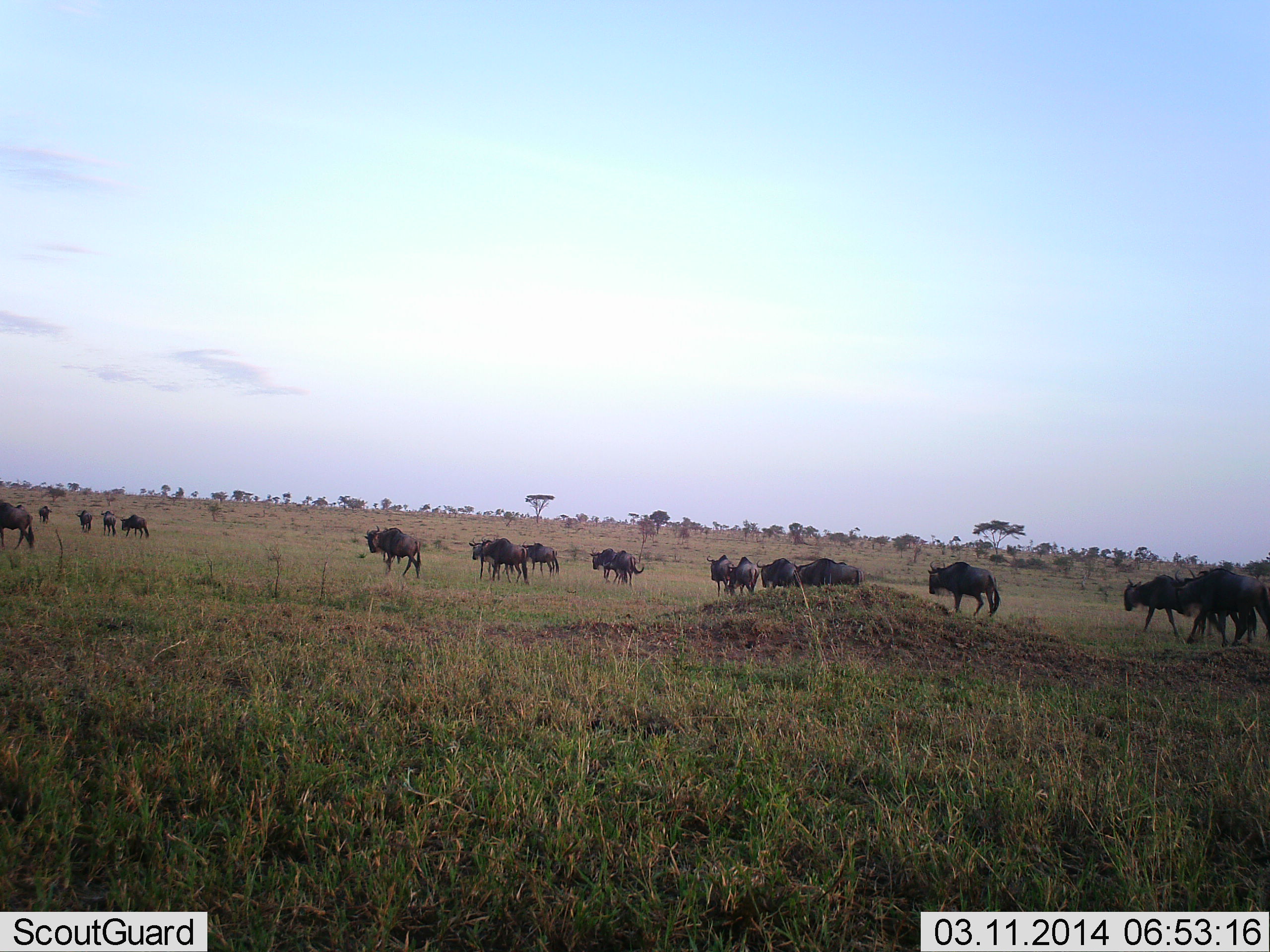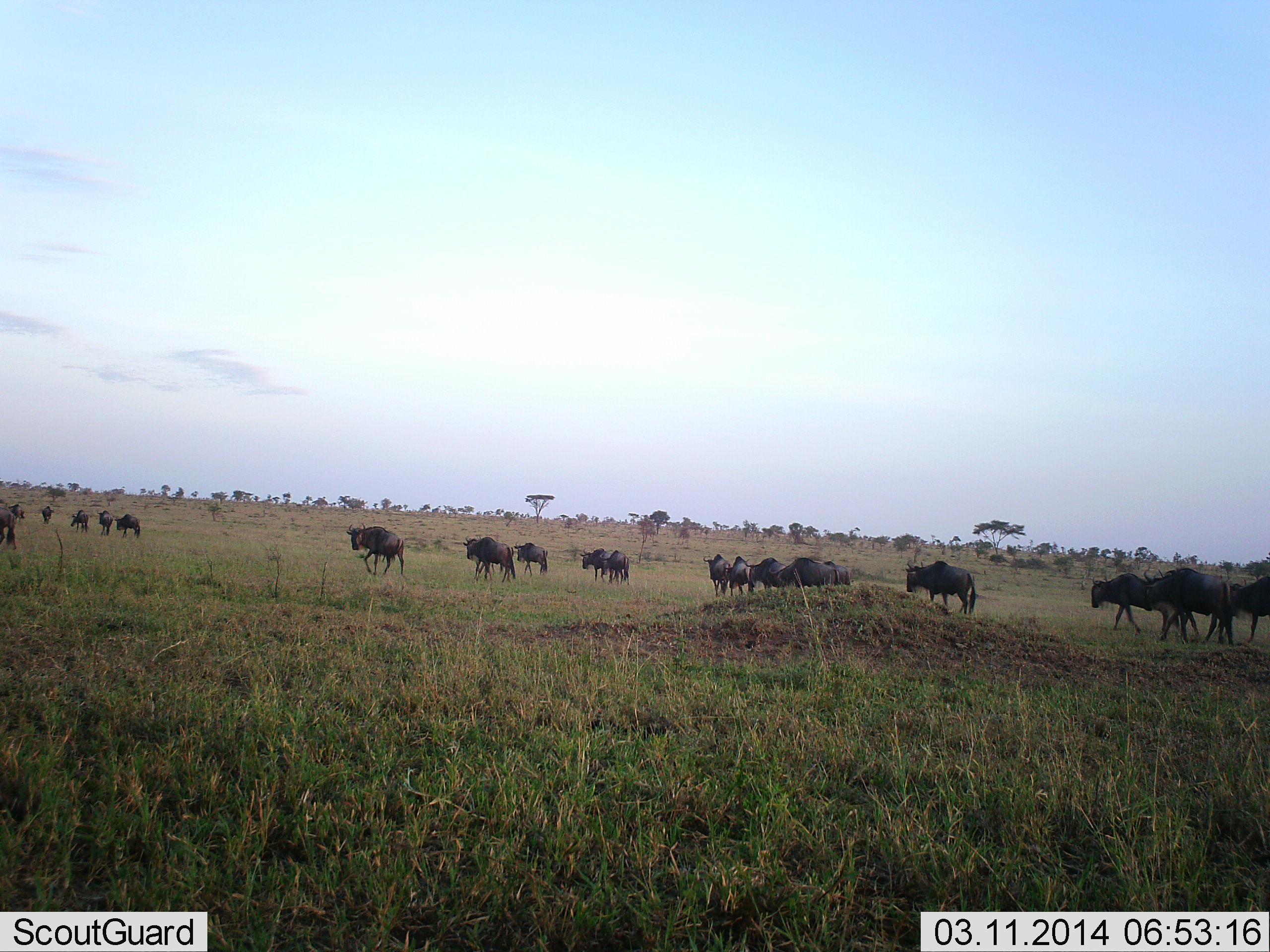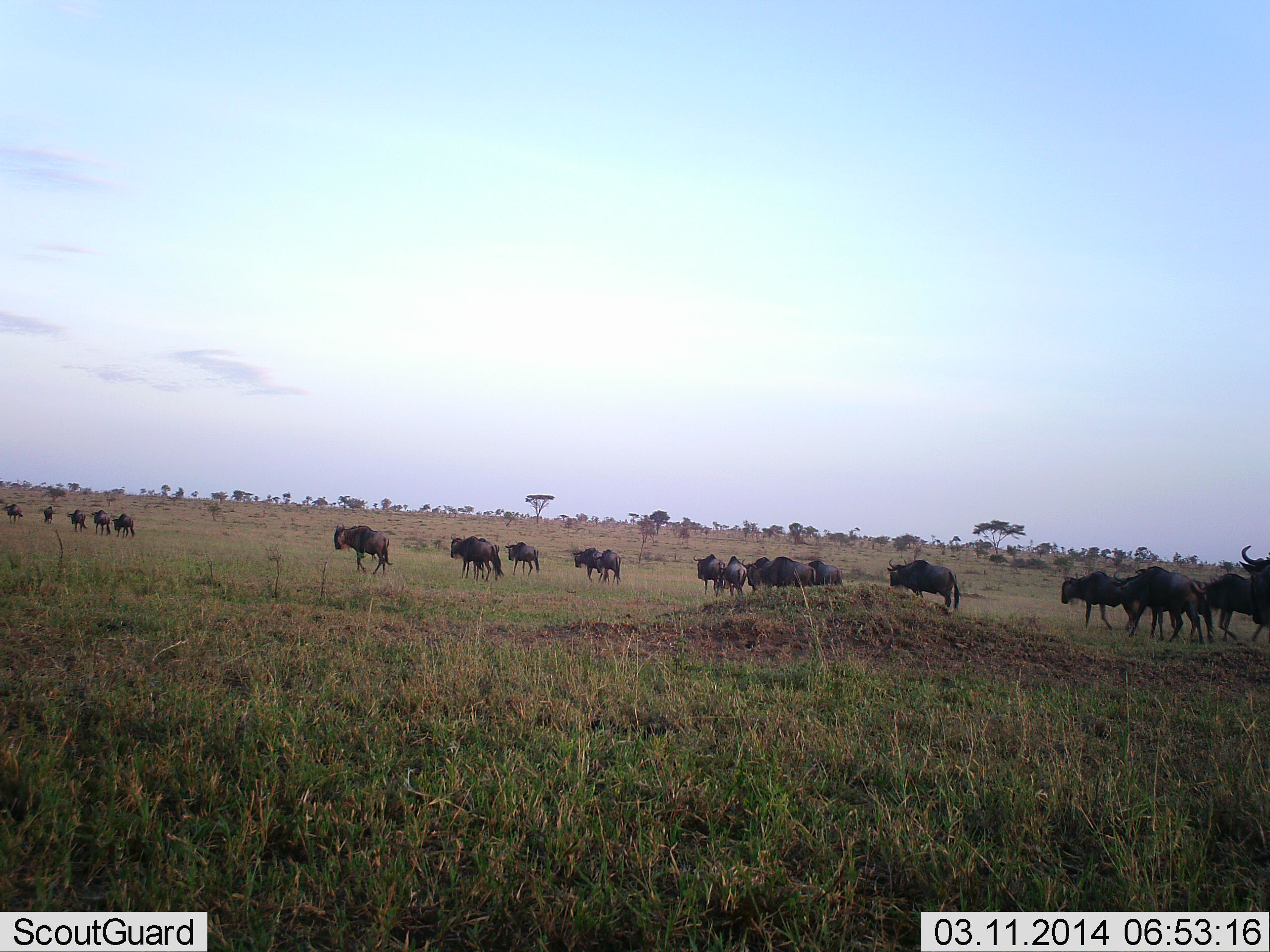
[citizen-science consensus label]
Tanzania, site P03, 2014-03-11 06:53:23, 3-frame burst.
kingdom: Animalia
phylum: Chordata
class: Mammalia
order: Artiodactyla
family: Bovidae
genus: Connochaetes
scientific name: Connochaetes taurinus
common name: blue wildebeest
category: wildebeest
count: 11-50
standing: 0%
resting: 0%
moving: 100%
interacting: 0%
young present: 0%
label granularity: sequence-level